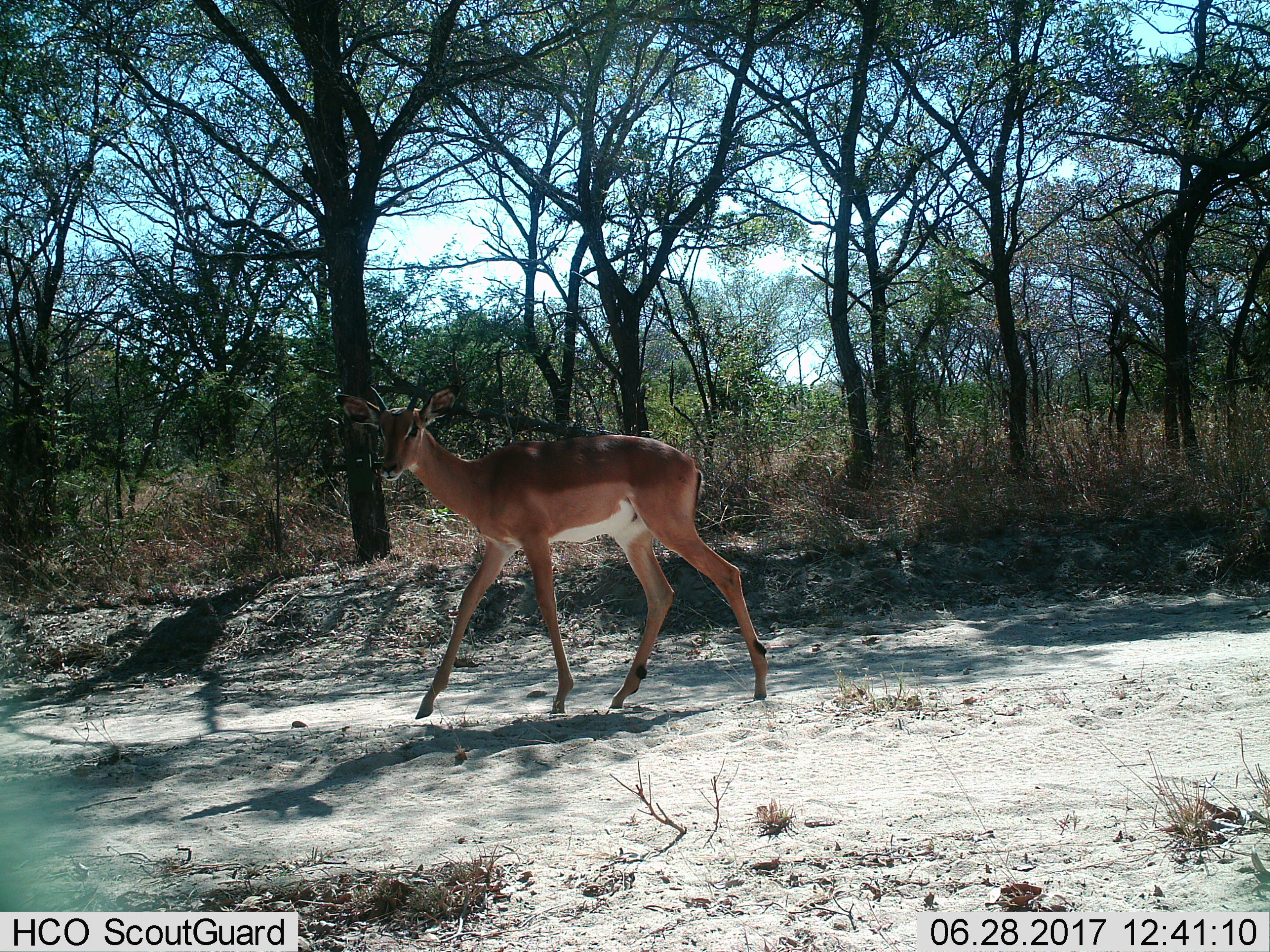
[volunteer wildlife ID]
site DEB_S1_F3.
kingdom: Animalia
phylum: Chordata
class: Mammalia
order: Artiodactyla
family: Bovidae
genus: Aepyceros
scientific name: Aepyceros melampus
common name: impala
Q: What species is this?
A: Impala (Aepyceros melampus).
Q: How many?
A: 1.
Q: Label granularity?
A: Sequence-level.